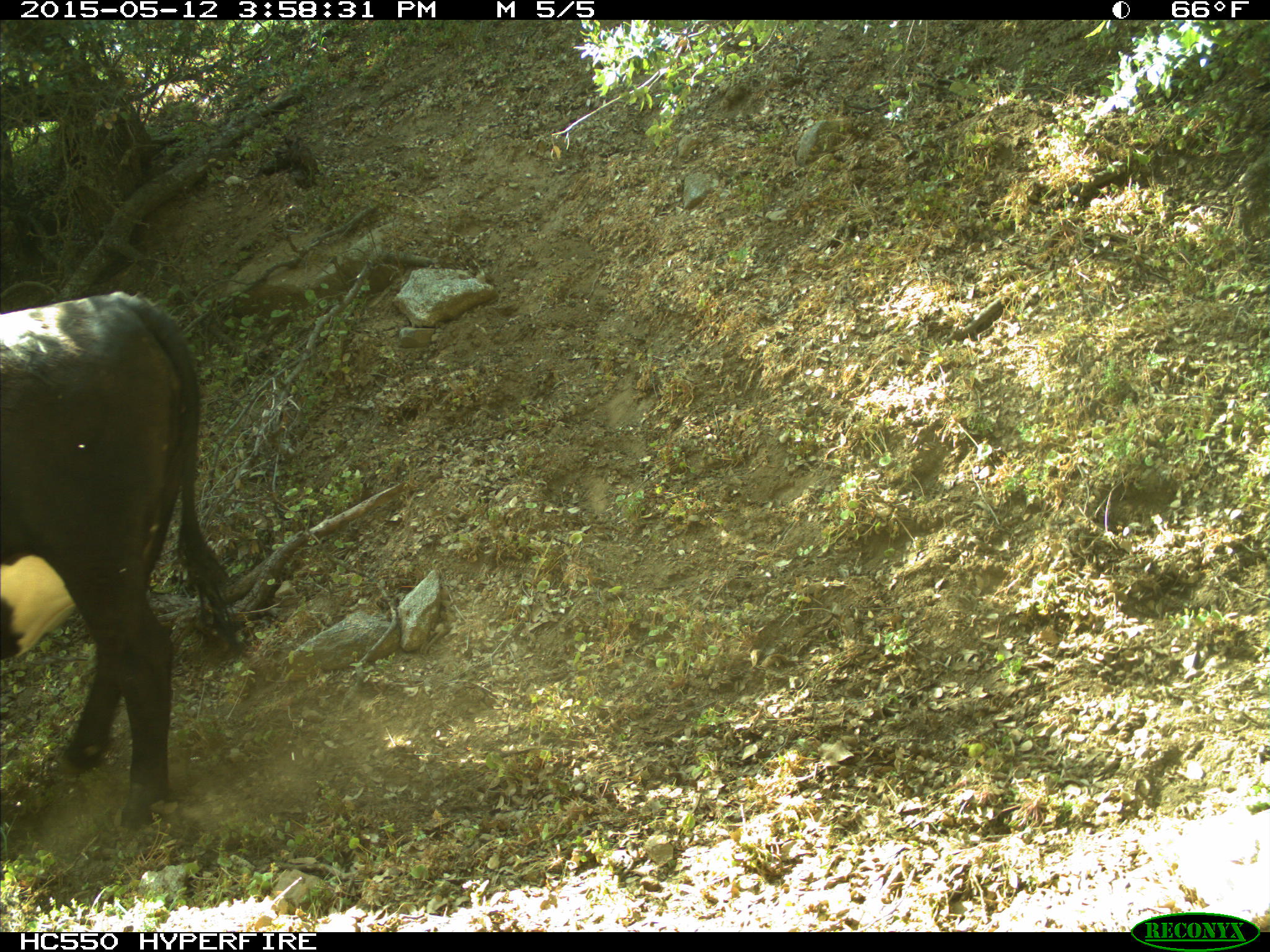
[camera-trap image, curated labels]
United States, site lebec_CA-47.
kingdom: Animalia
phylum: Chordata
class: Mammalia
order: Artiodactyla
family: Bovidae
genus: Bos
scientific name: Bos taurus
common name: domestic cow